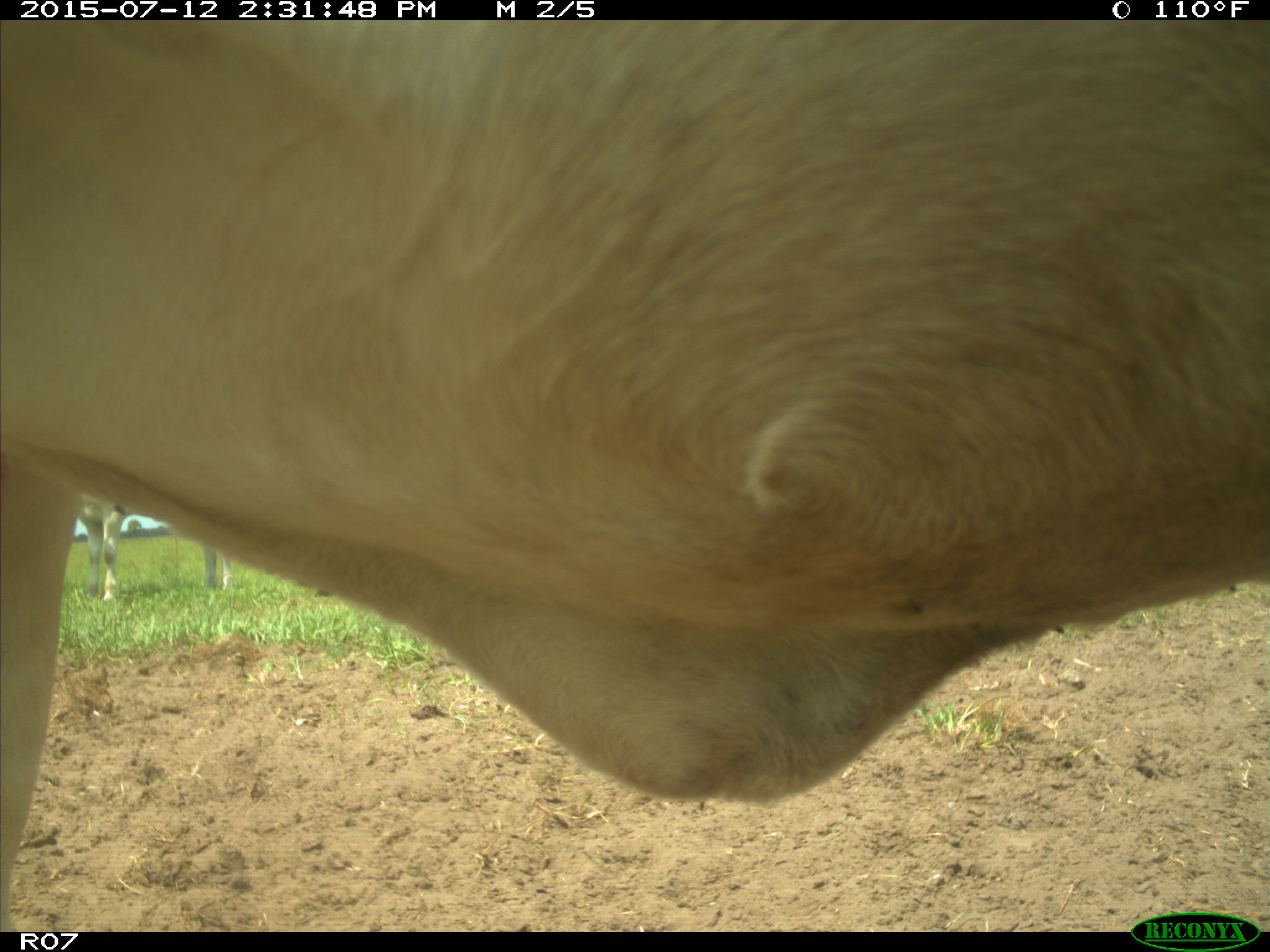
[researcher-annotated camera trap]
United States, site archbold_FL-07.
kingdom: Animalia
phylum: Chordata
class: Mammalia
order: Artiodactyla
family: Bovidae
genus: Bos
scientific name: Bos taurus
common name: domestic cow